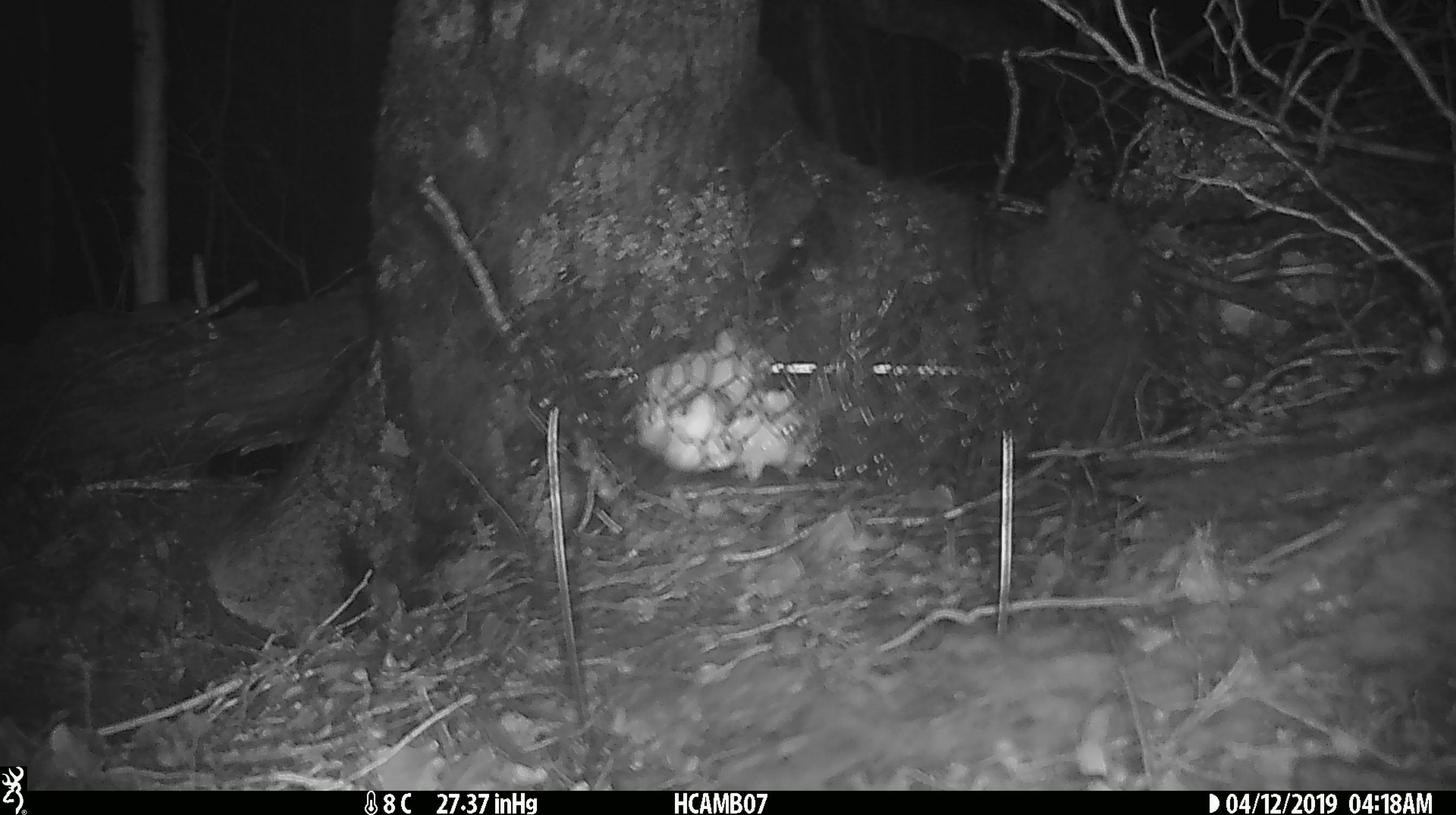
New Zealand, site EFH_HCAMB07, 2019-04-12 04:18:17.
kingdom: Animalia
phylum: Chordata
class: Mammalia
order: Rodentia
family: Muridae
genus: Mus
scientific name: Mus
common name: mouse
Mouse (Mus).